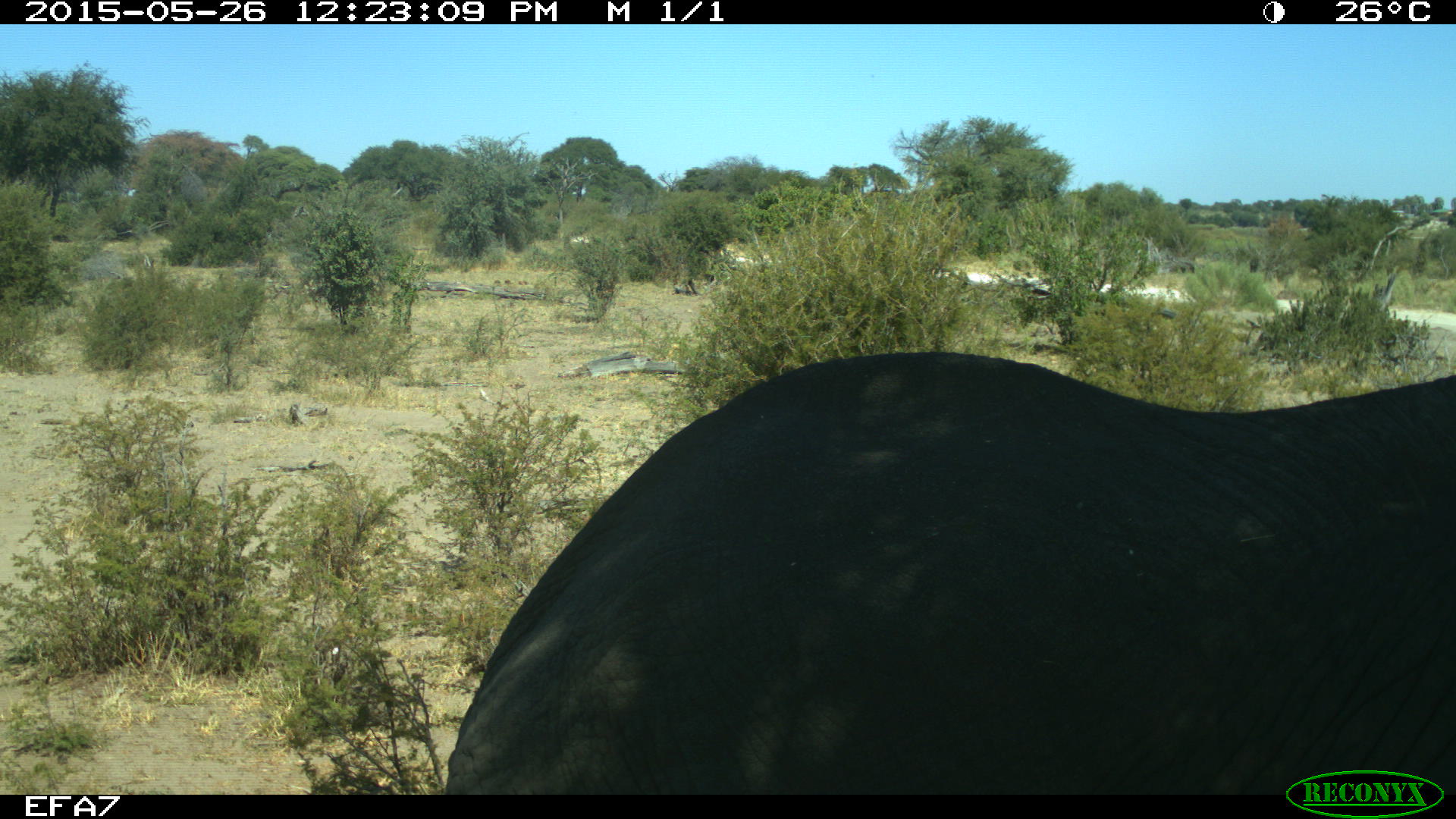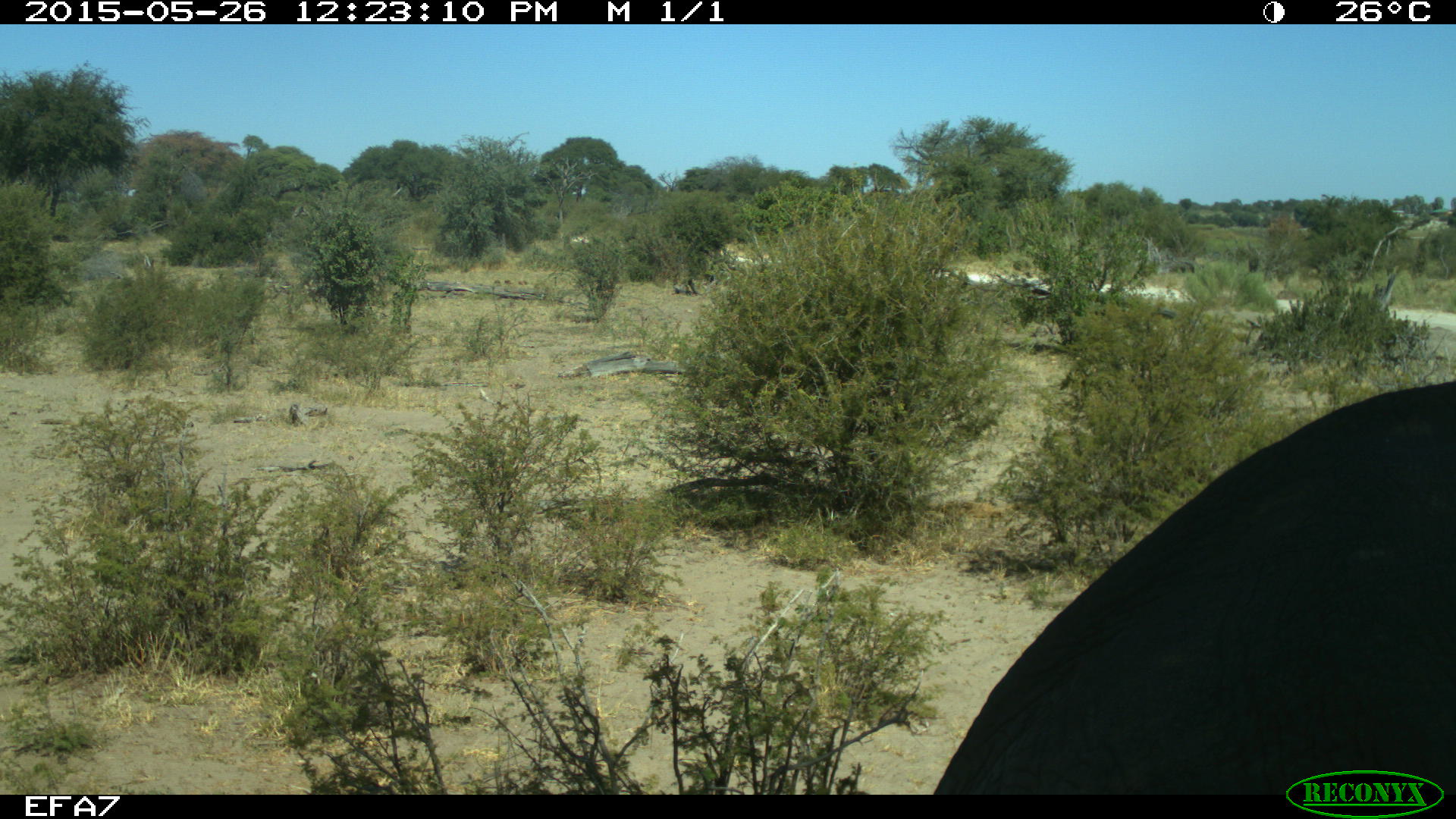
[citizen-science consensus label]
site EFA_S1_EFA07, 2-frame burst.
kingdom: Animalia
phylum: Chordata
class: Mammalia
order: Proboscidea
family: Elephantidae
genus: Loxodonta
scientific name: Loxodonta africana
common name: african bush elephant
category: elephant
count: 1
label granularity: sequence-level